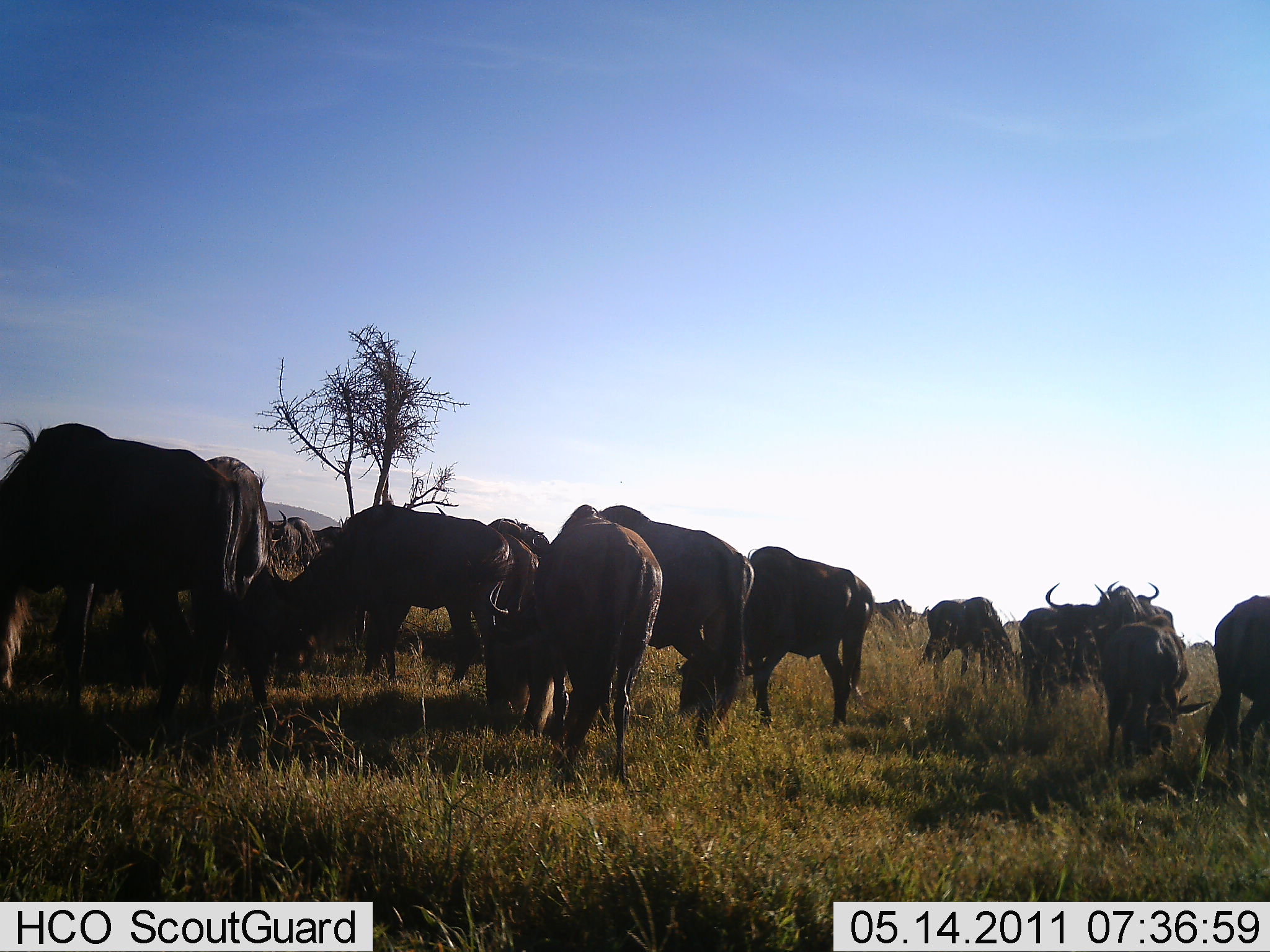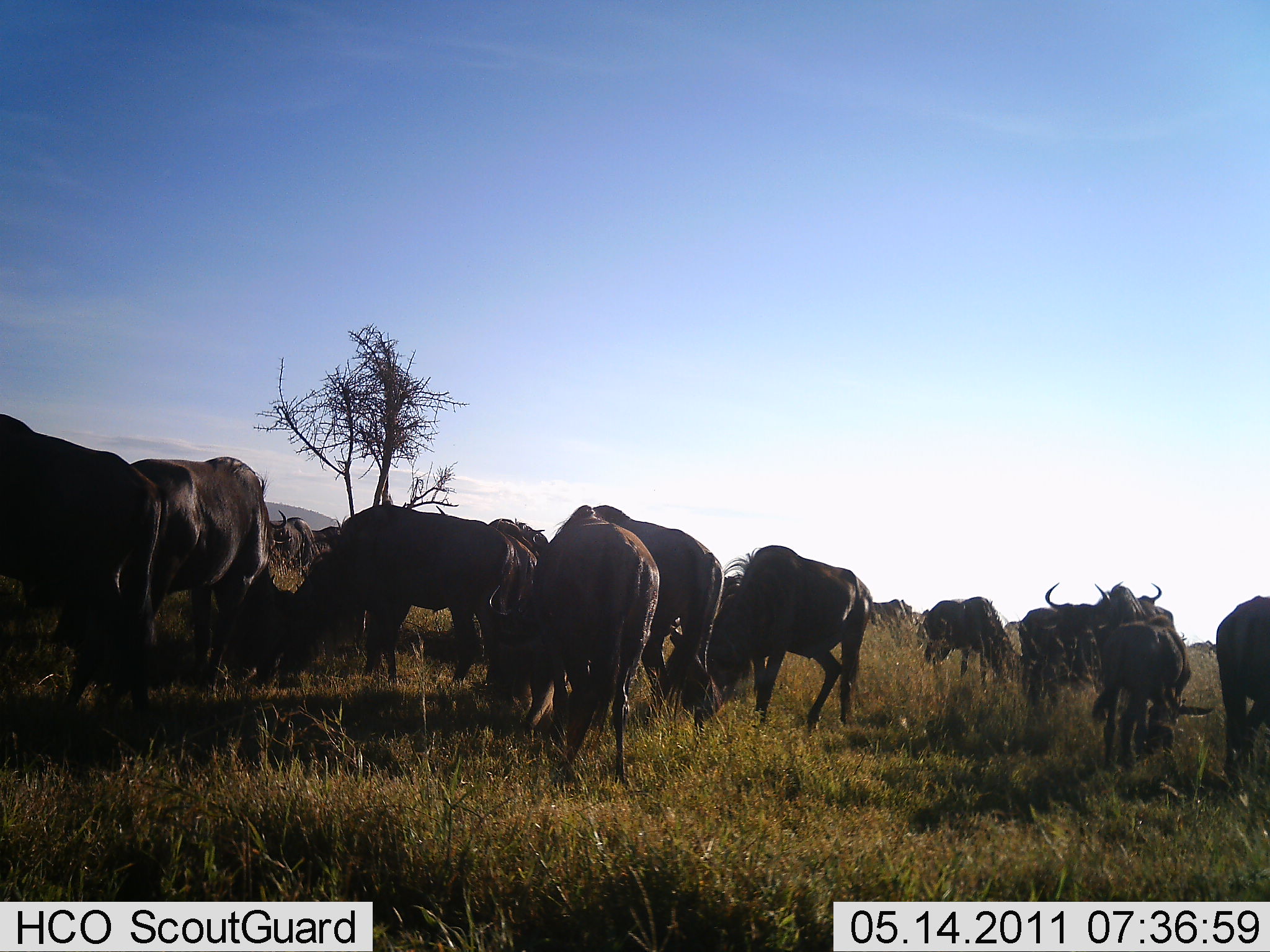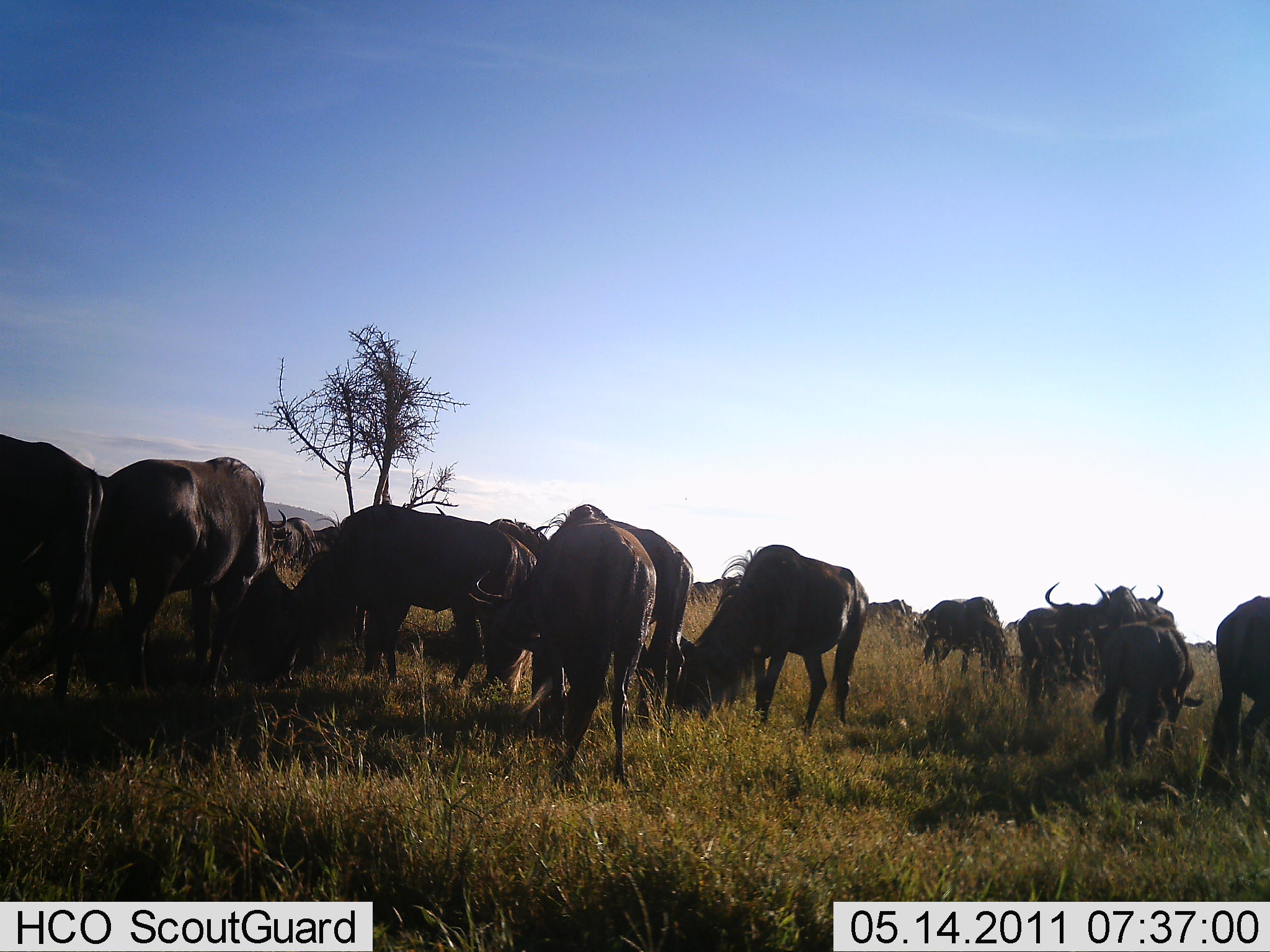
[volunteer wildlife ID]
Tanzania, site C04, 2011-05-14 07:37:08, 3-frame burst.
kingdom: Animalia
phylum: Chordata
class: Mammalia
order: Artiodactyla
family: Bovidae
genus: Connochaetes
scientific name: Connochaetes taurinus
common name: blue wildebeest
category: wildebeest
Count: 11-50.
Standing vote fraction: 40%.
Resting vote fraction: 0%.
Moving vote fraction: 40%.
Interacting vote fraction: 10%.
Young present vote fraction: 0%.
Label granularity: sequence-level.